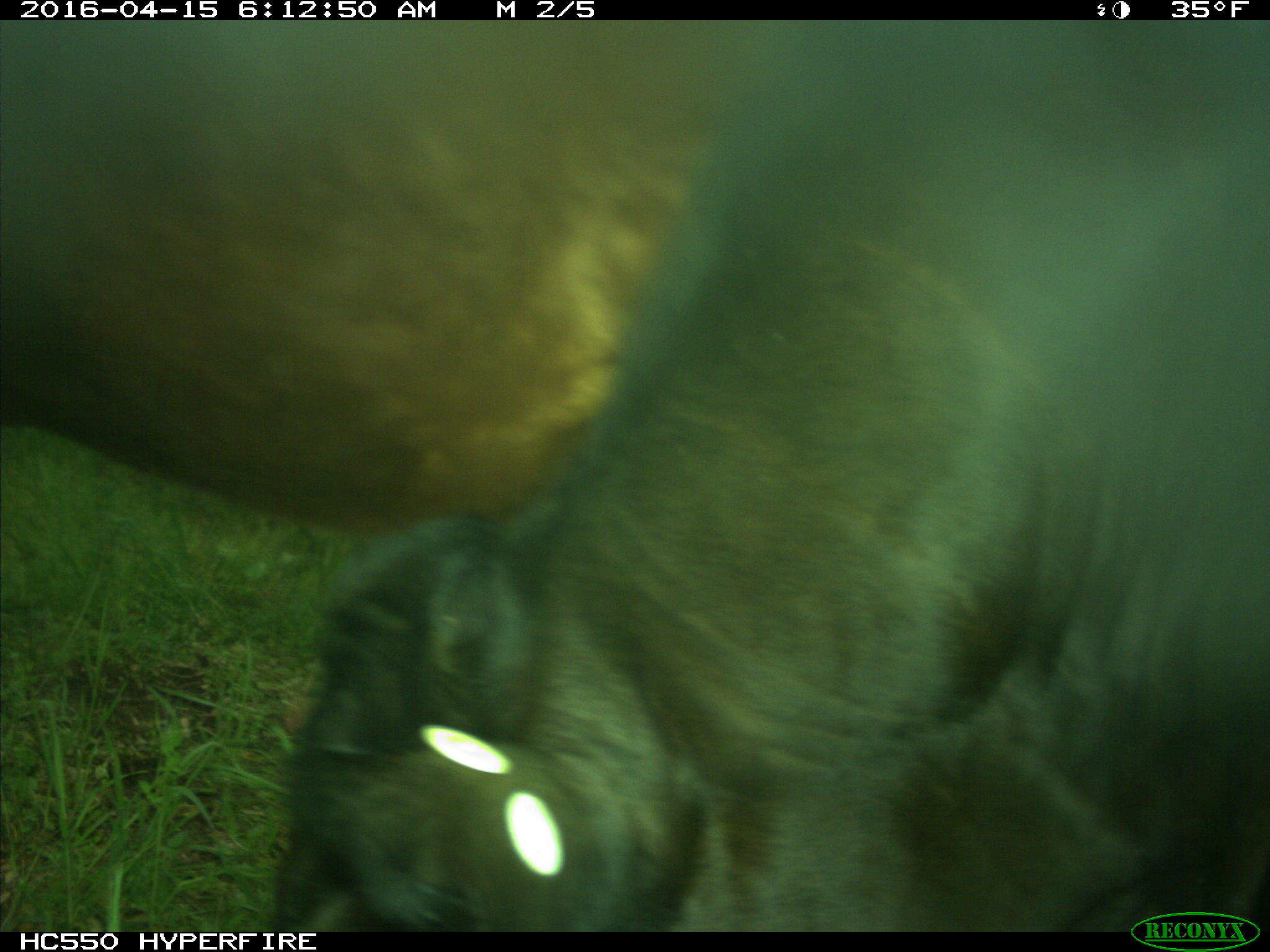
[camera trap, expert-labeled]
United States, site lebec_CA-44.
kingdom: Animalia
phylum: Chordata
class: Mammalia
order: Artiodactyla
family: Bovidae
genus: Bos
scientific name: Bos taurus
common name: domestic cow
Bos taurus (domestic cow).